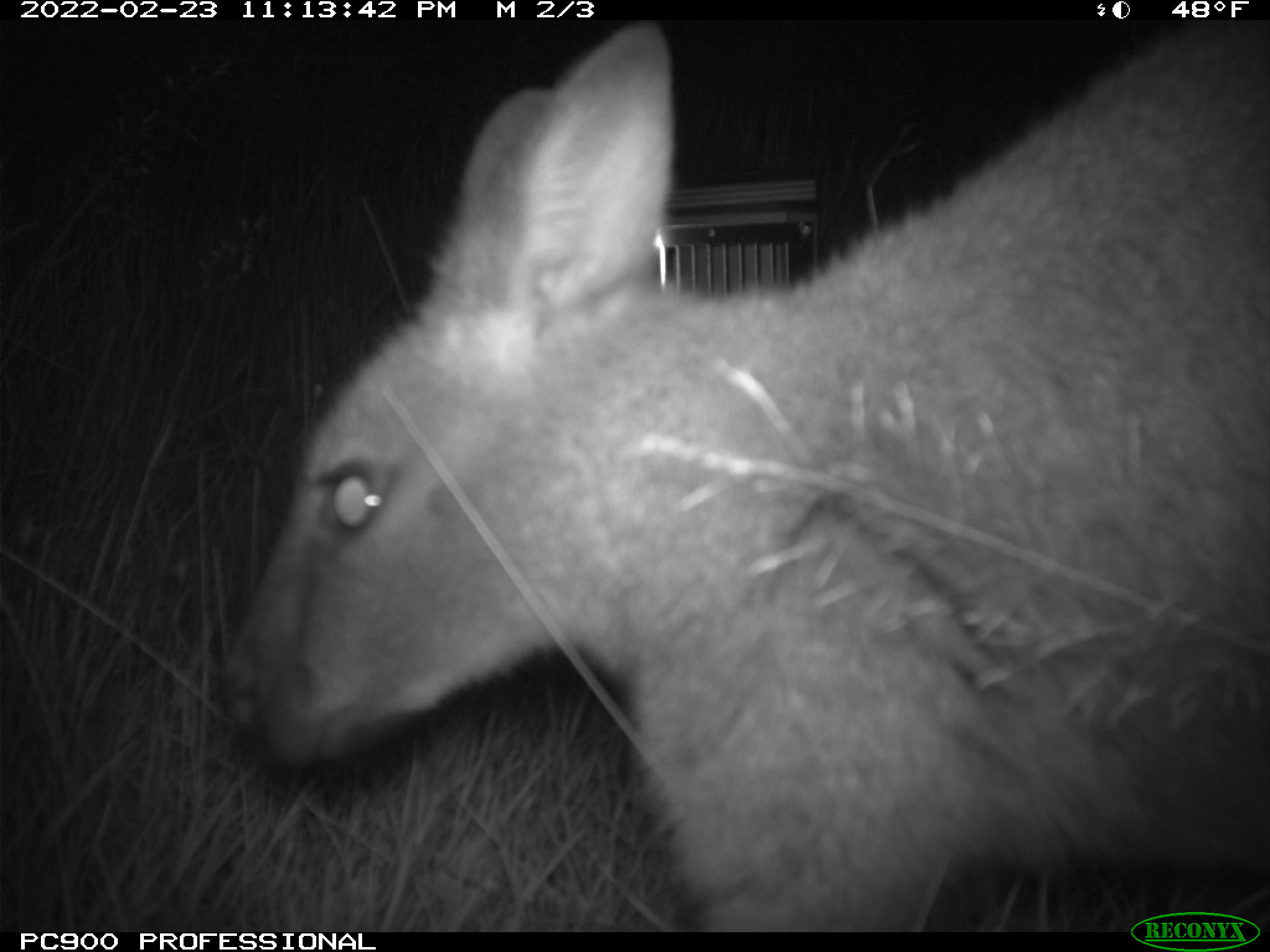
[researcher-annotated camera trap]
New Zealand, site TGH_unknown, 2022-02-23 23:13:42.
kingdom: Animalia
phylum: Chordata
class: Mammalia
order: Diprotodontia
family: Macropodidae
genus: Notamacropus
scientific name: Notamacropus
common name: wallaby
Wallaby (Notamacropus).